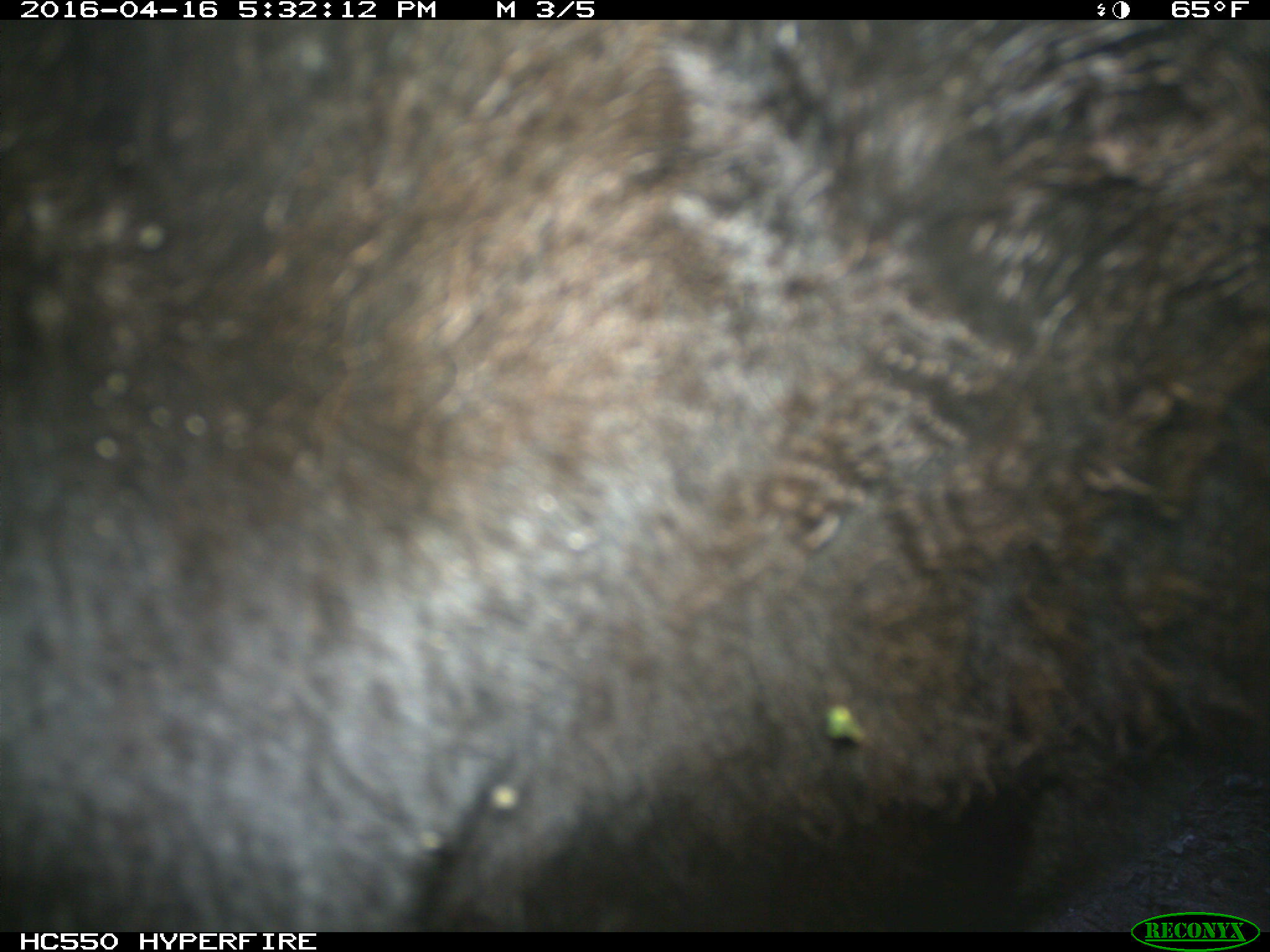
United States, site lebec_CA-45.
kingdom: Animalia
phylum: Chordata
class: Mammalia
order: Artiodactyla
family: Bovidae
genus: Bos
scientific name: Bos taurus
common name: domestic cow